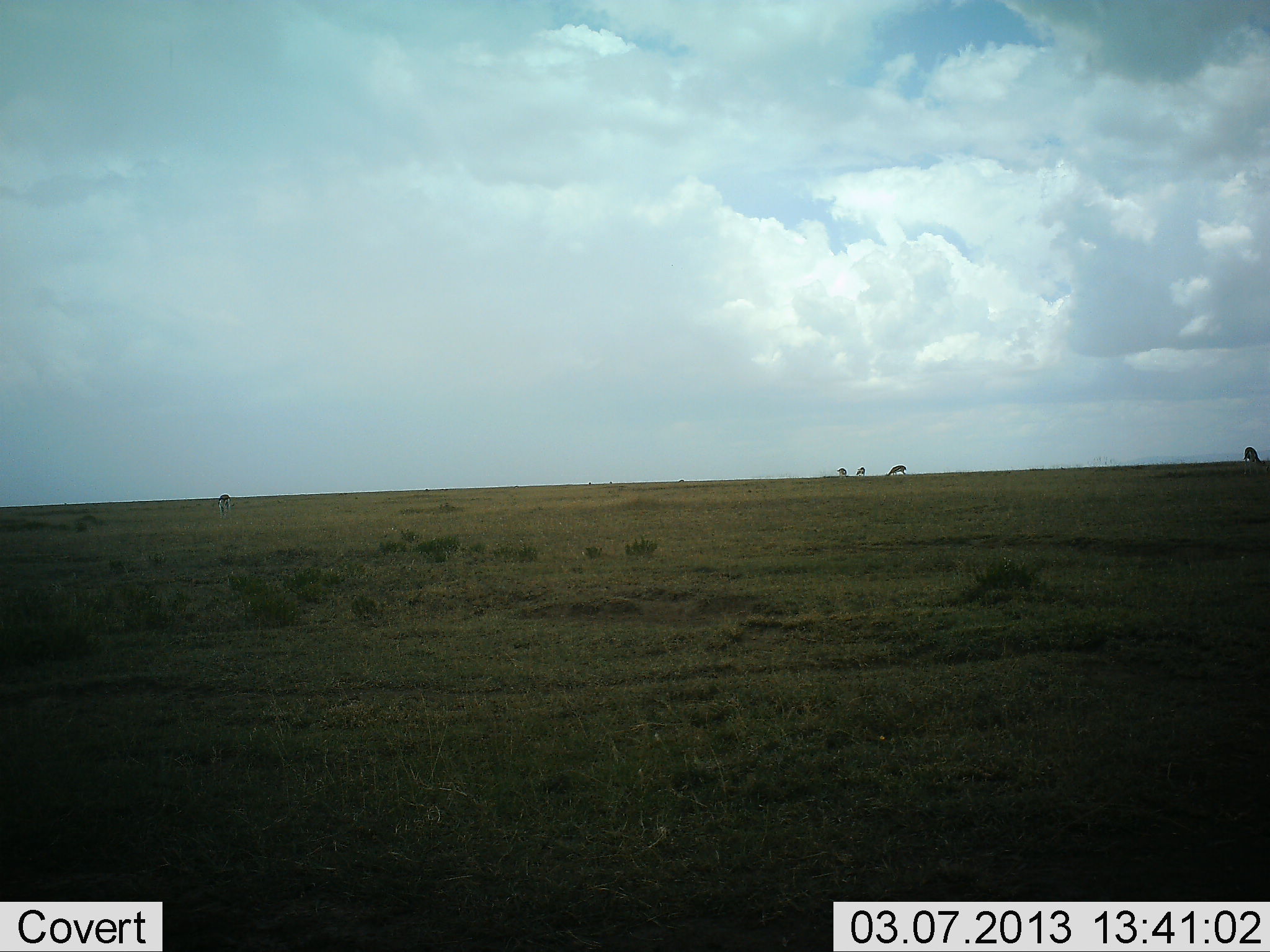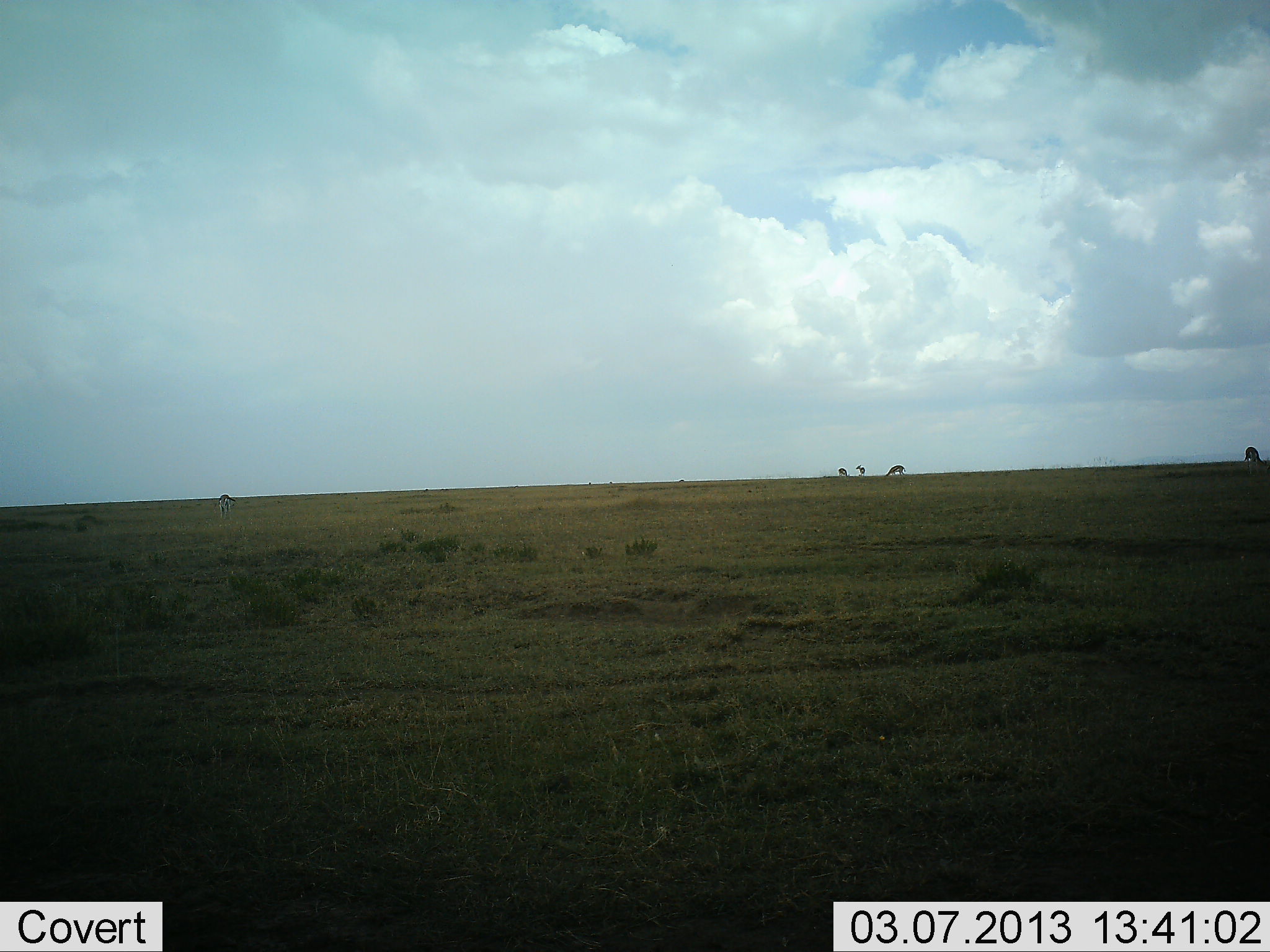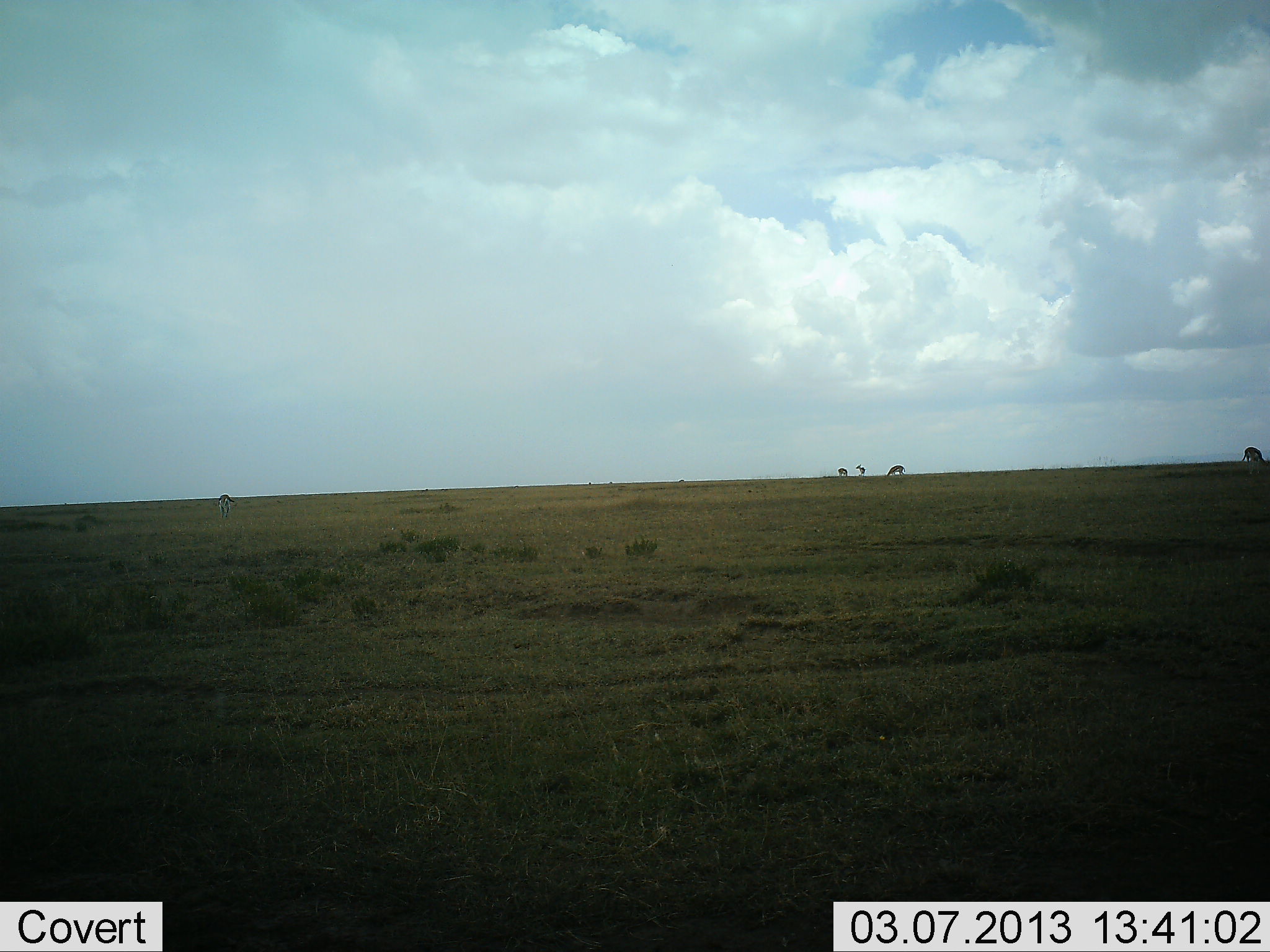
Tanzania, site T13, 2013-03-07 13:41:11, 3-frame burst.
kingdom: Animalia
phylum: Chordata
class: Mammalia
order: Artiodactyla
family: Bovidae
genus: Eudorcas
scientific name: Eudorcas thomsonii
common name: thomson's gazelle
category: gazellethomsons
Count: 5.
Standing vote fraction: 31%.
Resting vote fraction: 0%.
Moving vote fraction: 8%.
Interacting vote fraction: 0%.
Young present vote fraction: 0%.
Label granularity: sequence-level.